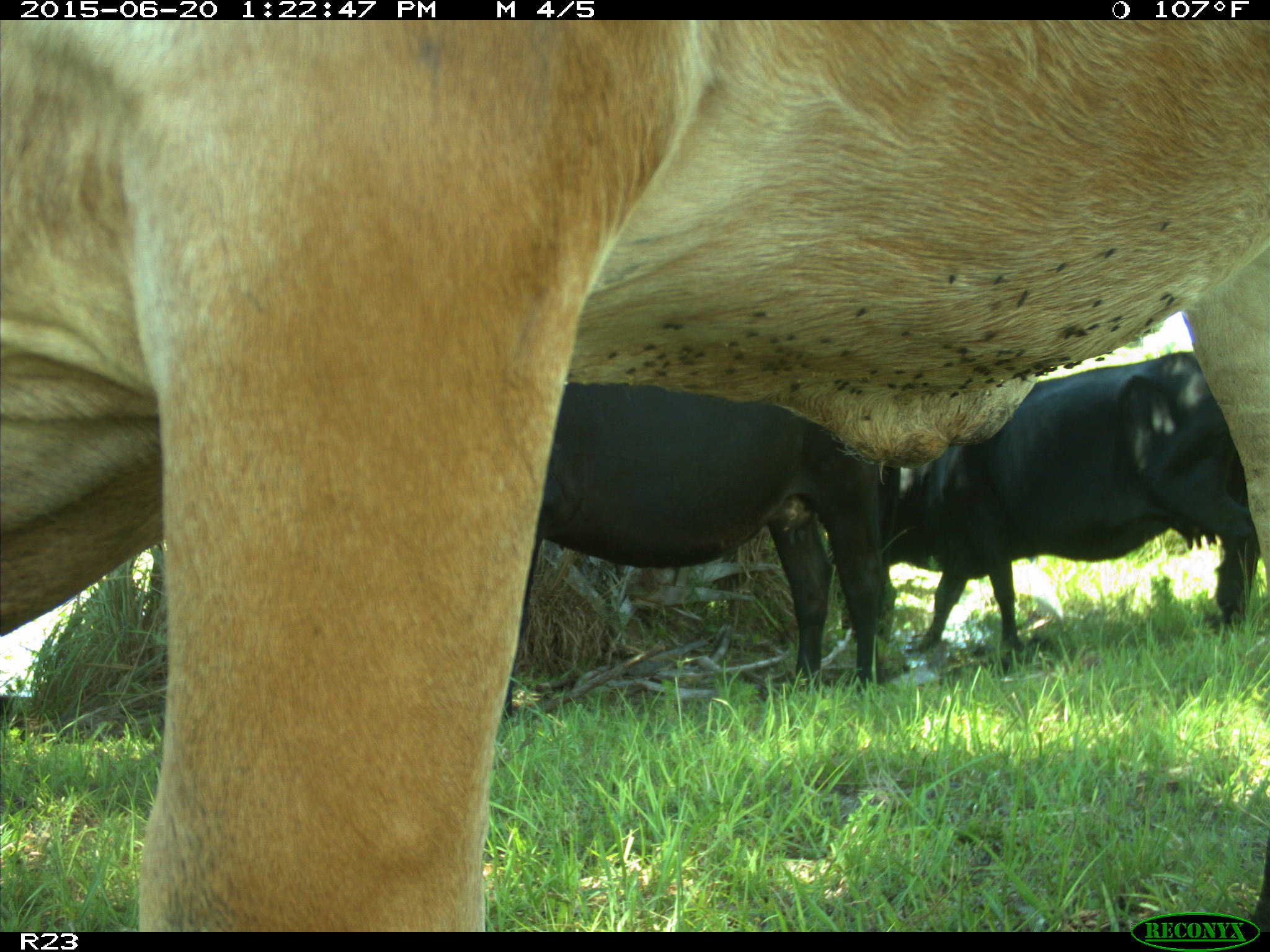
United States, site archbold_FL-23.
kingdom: Animalia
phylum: Chordata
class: Mammalia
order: Artiodactyla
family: Bovidae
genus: Bos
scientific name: Bos taurus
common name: domestic cow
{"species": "Bos taurus (domestic cow)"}